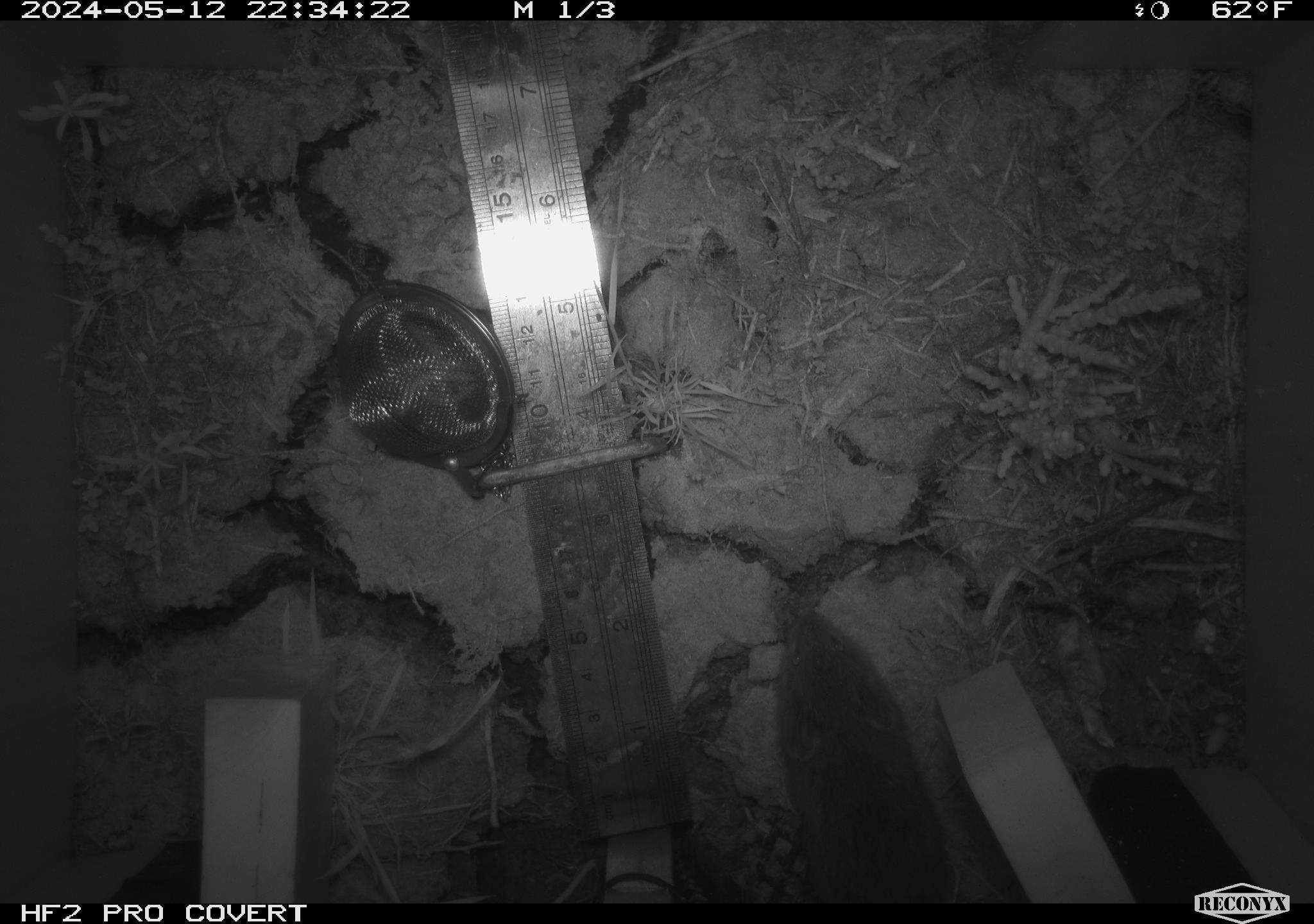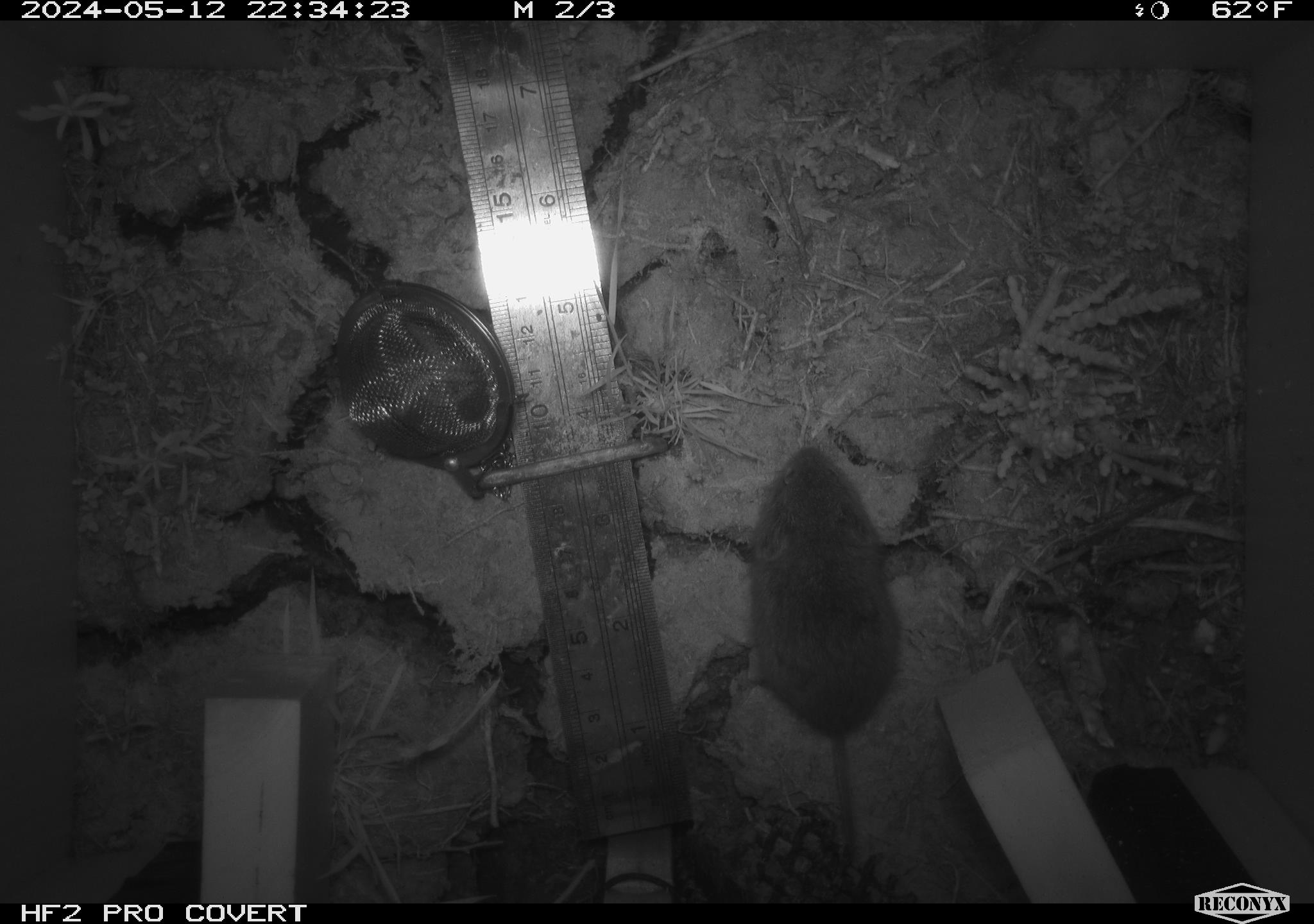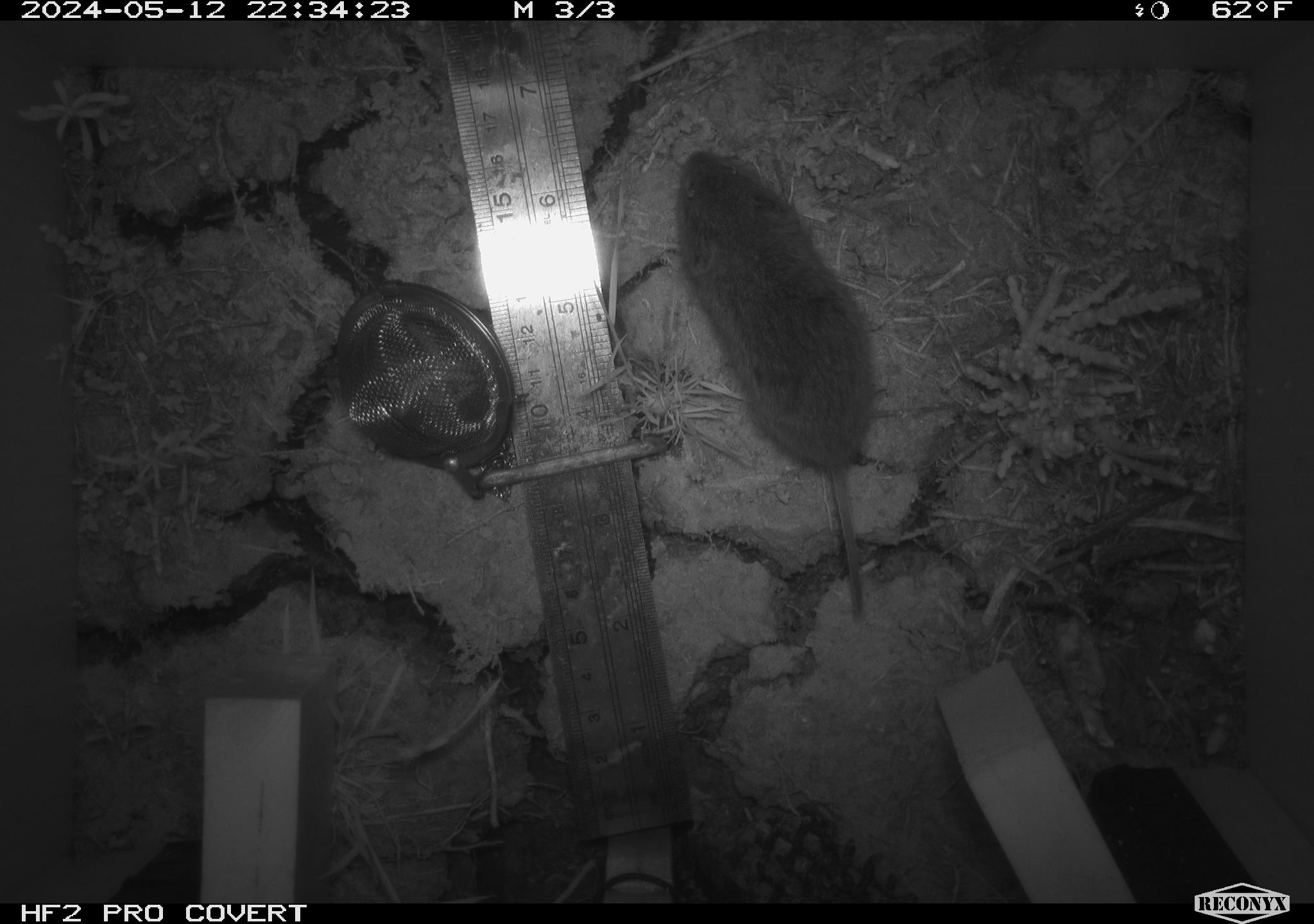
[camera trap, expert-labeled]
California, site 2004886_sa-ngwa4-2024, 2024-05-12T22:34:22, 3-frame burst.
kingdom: Animalia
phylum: Chordata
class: Mammalia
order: Rodentia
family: Cricetidae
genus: Microtus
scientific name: Microtus californicus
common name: california vole